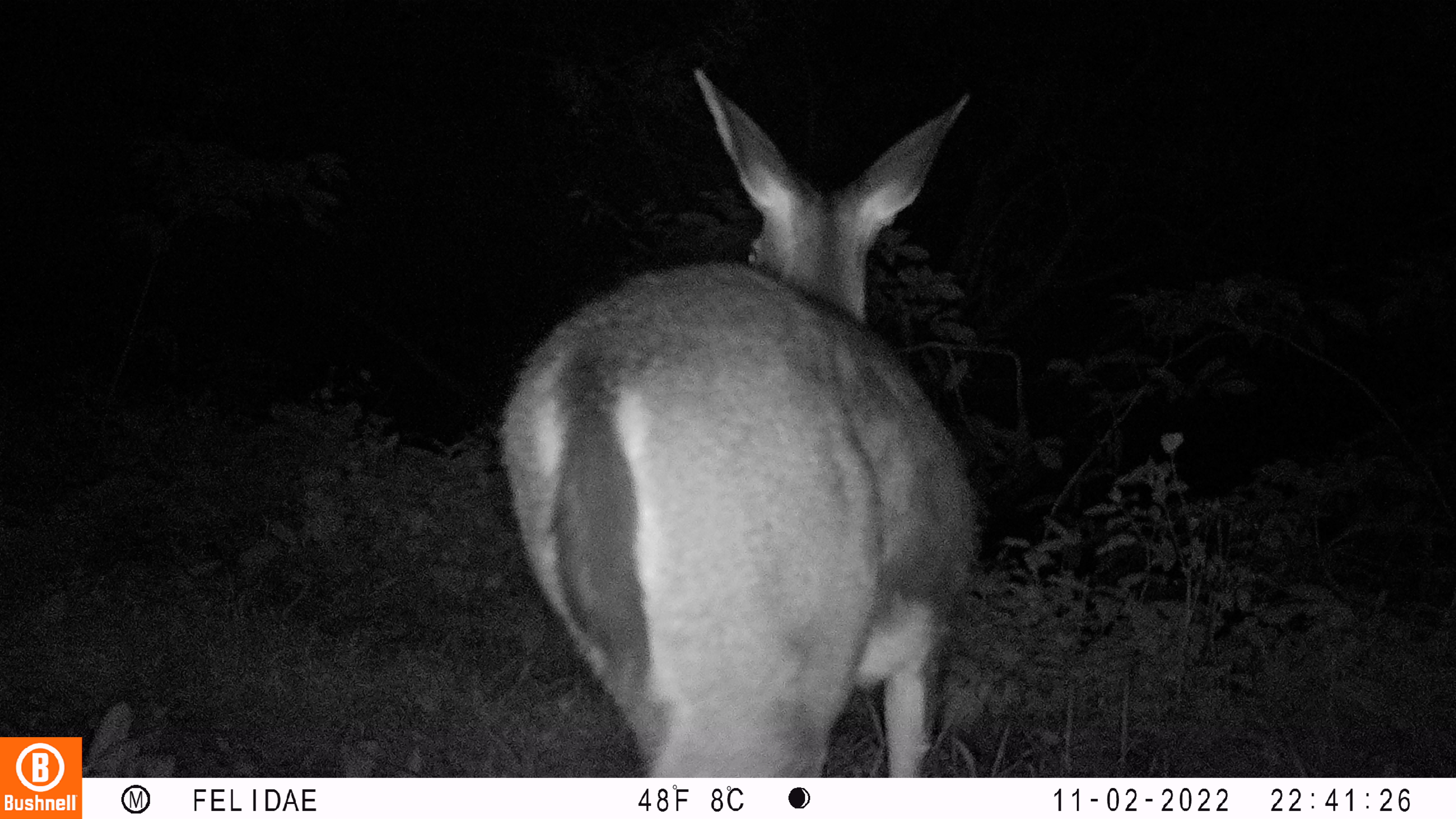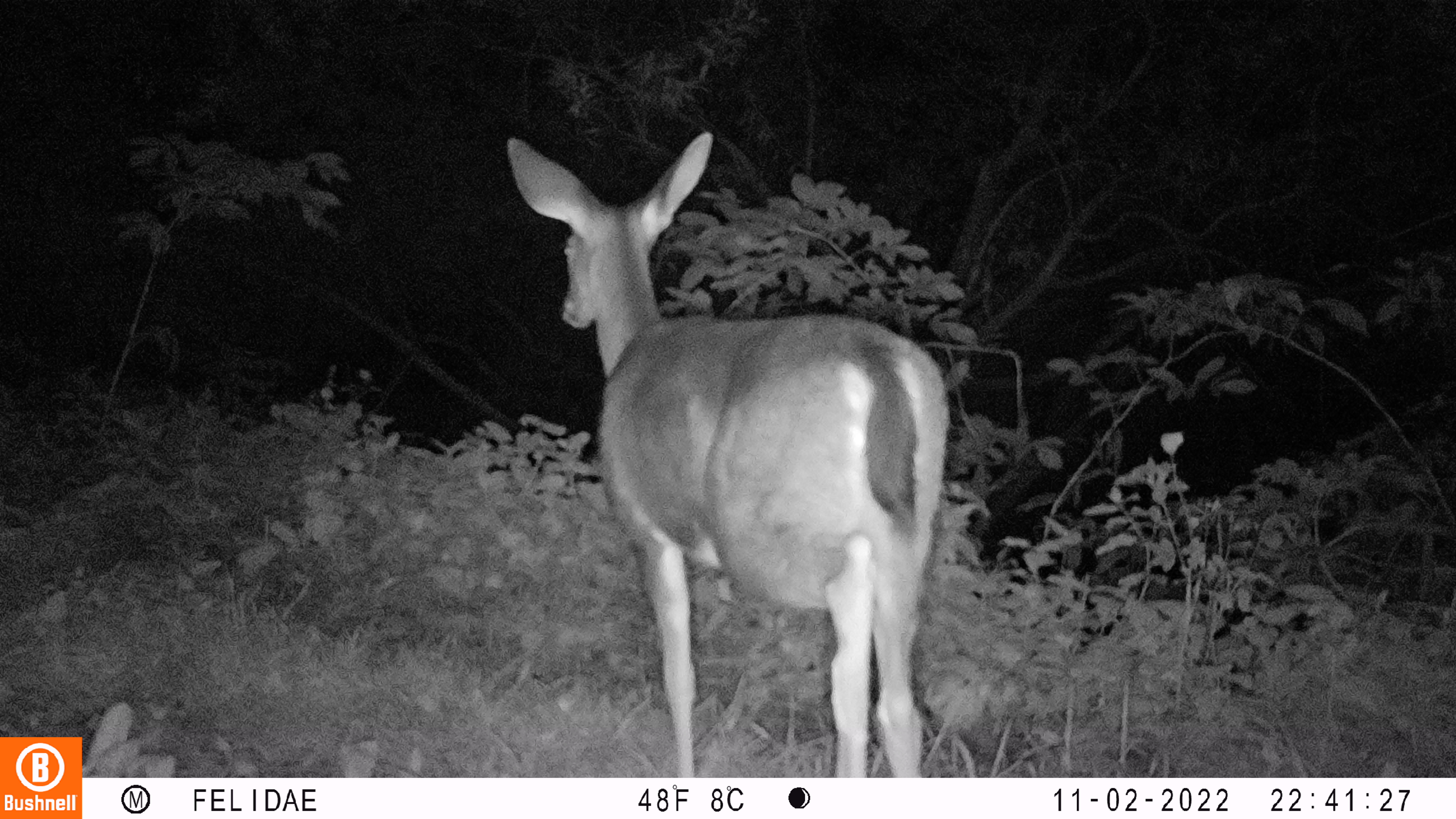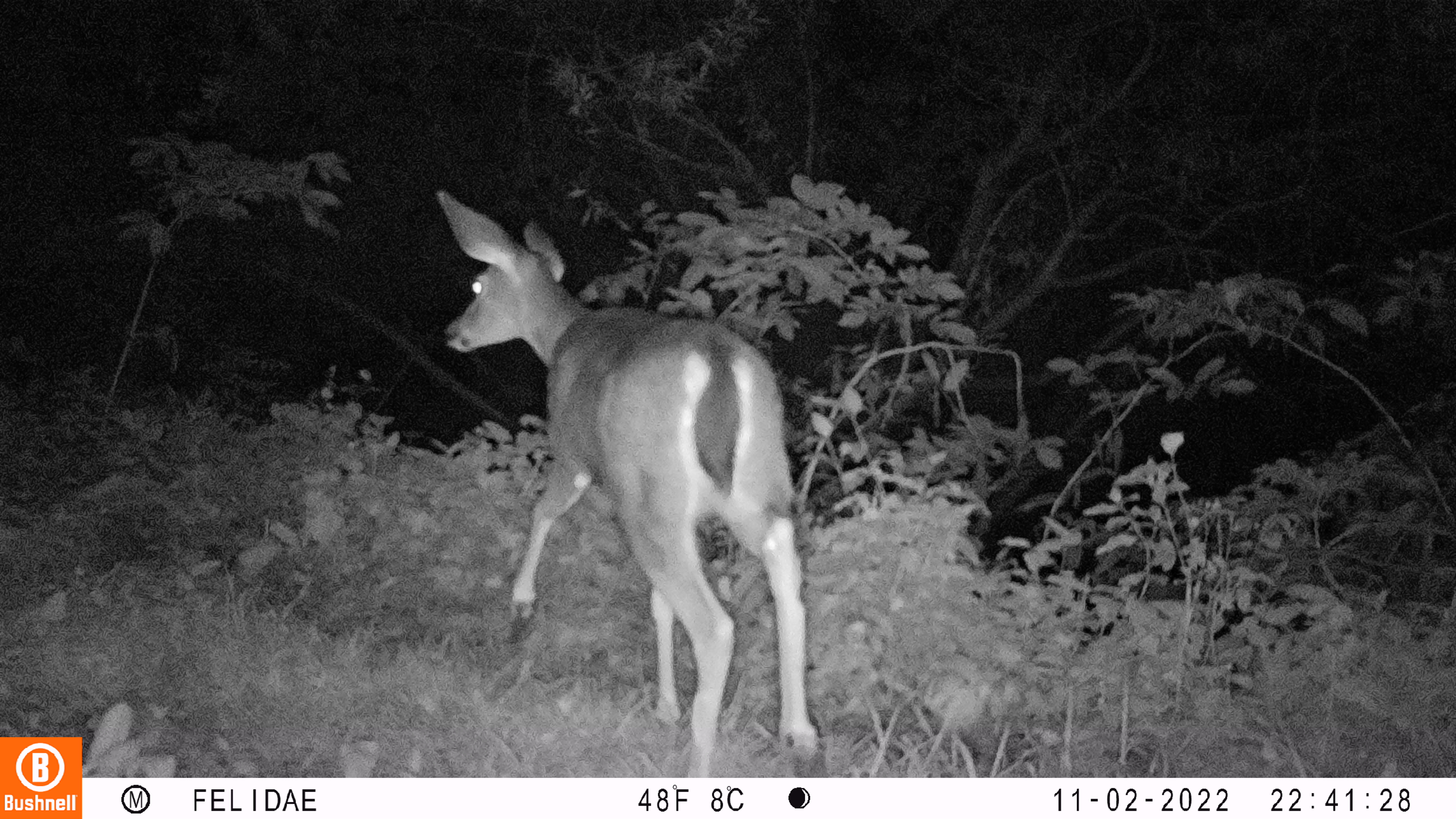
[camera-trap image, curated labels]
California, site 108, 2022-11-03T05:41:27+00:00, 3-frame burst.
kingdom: Animalia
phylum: Chordata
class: Mammalia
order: Artiodactyla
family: Cervidae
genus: Odocoileus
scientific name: Odocoileus hemionus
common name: mule deer